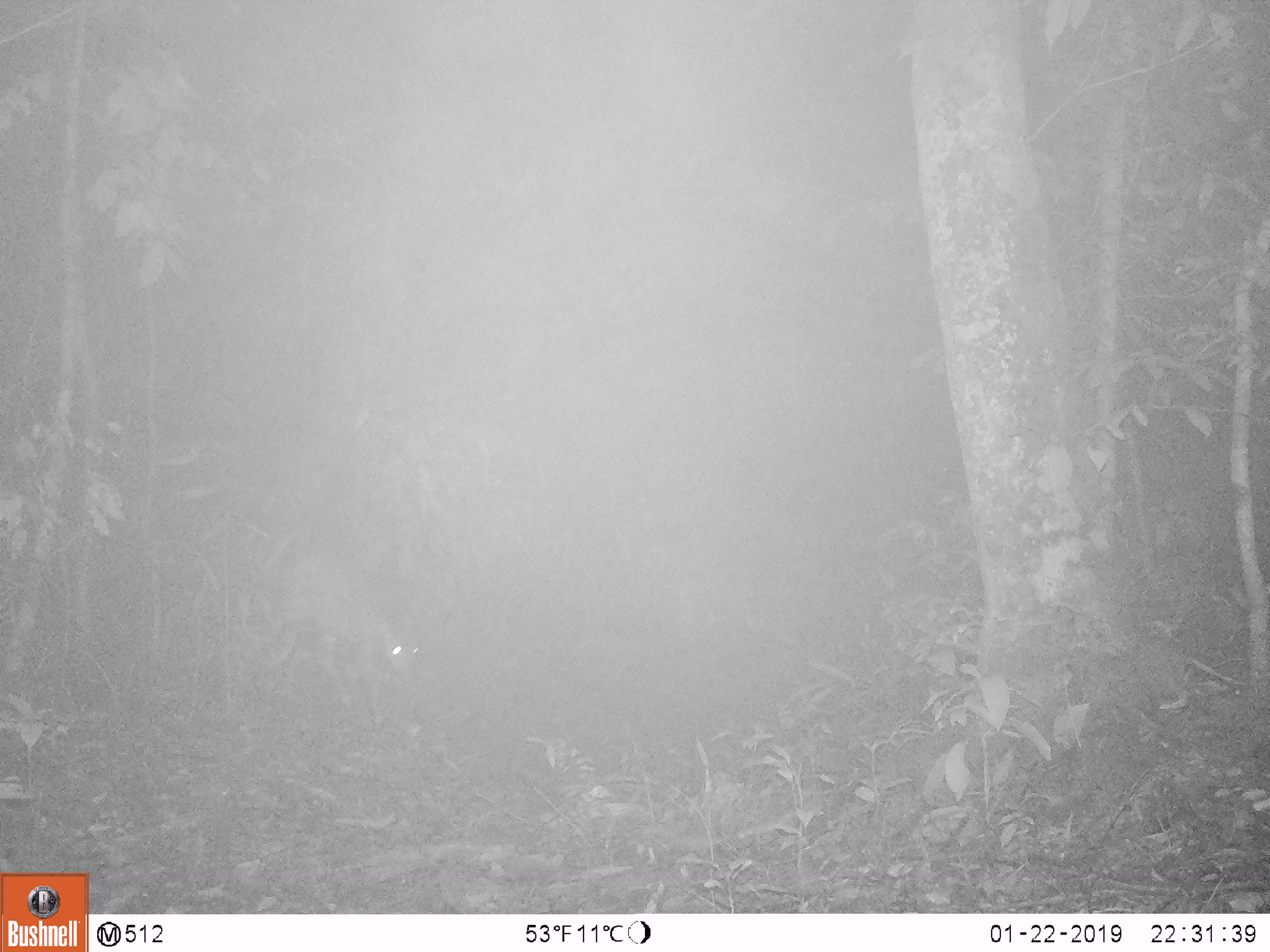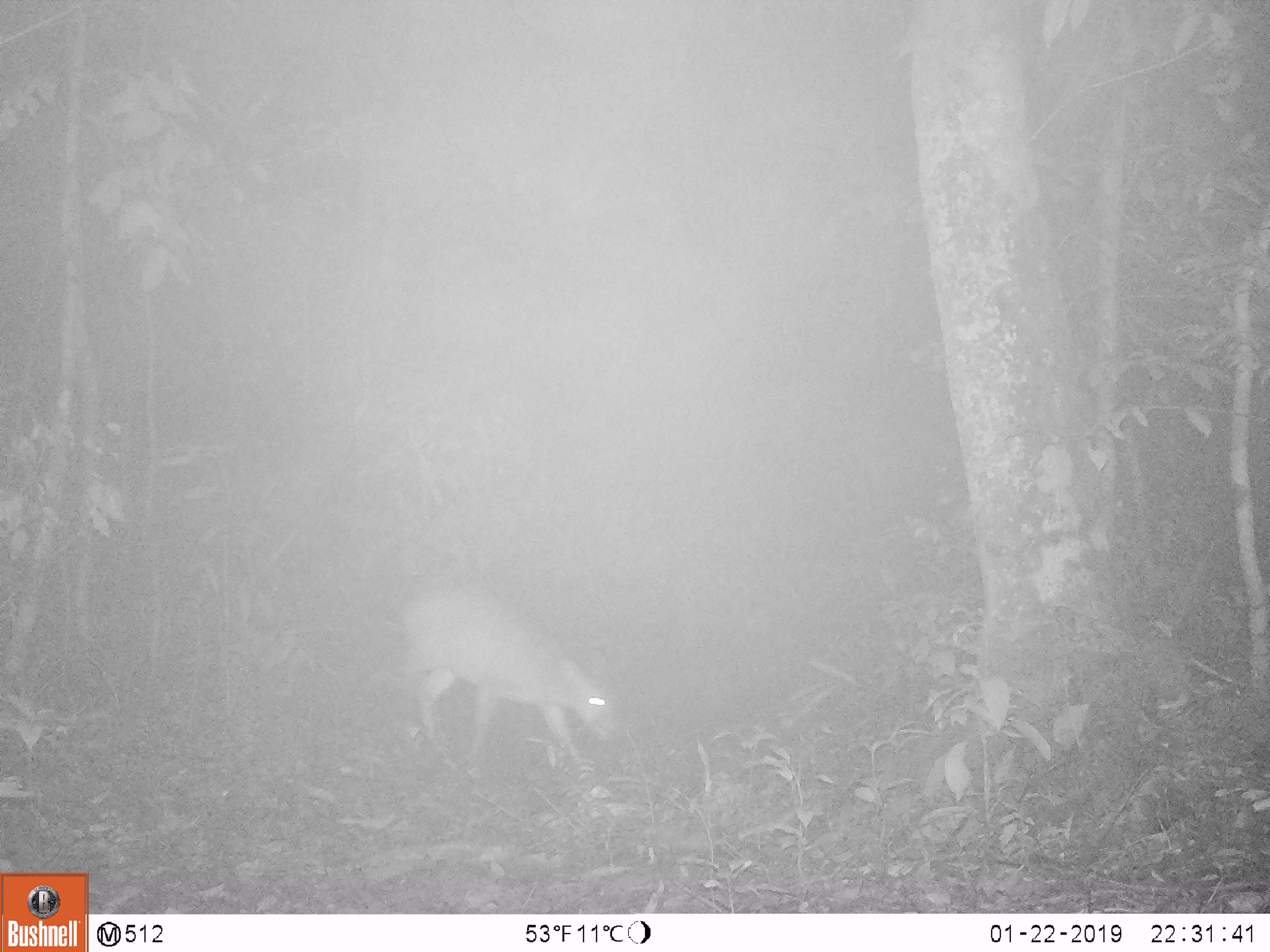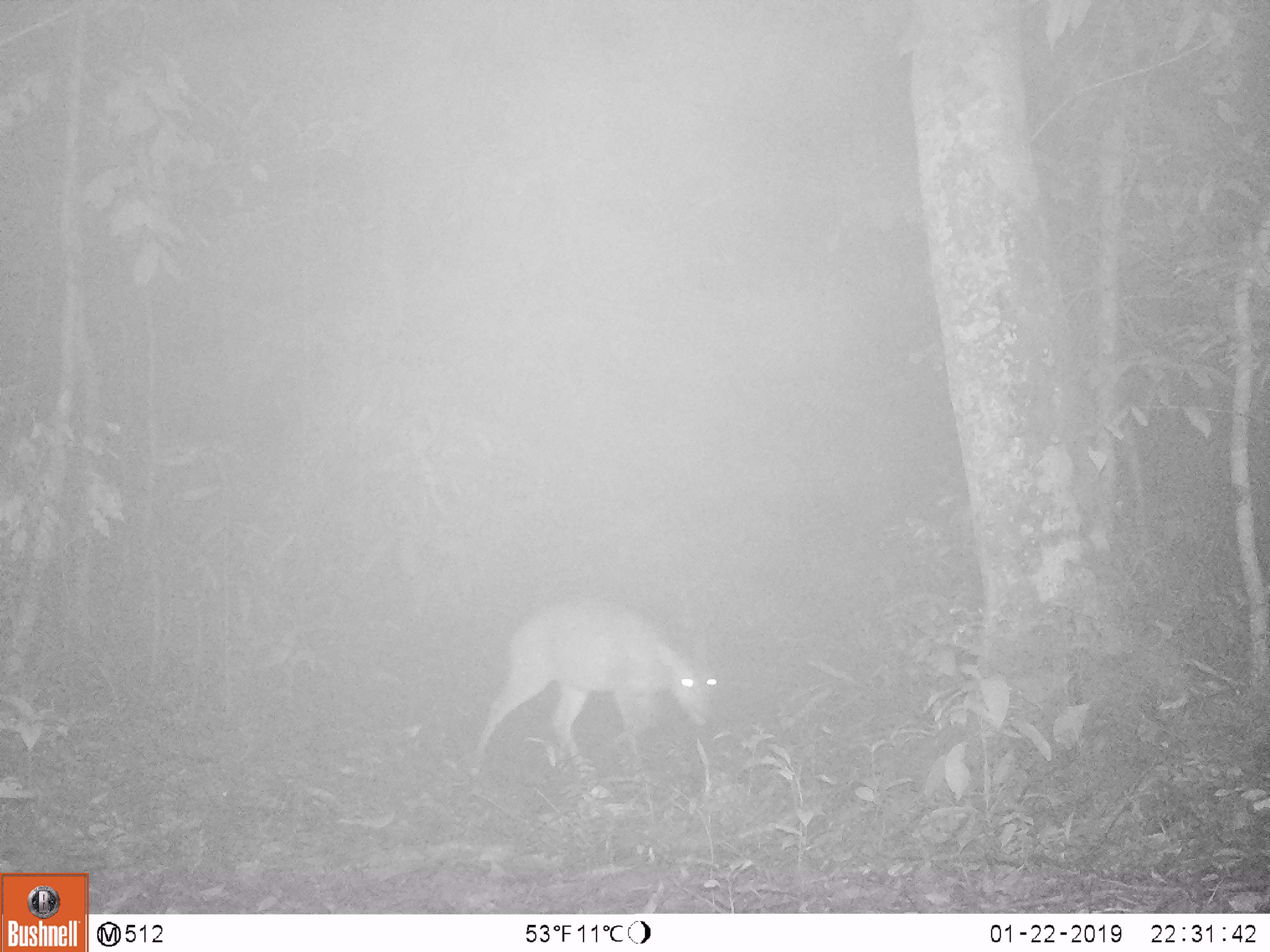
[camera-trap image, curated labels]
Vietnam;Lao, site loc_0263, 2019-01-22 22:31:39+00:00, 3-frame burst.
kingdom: Animalia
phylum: Chordata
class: Mammalia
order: Artiodactyla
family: Cervidae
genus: Muntiacus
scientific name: Muntiacus vuquangensis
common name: large-antlered muntjac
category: large antlered muntjac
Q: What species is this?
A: Large antlered muntjac (large-antlered muntjac) (Muntiacus vuquangensis).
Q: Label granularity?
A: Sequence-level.